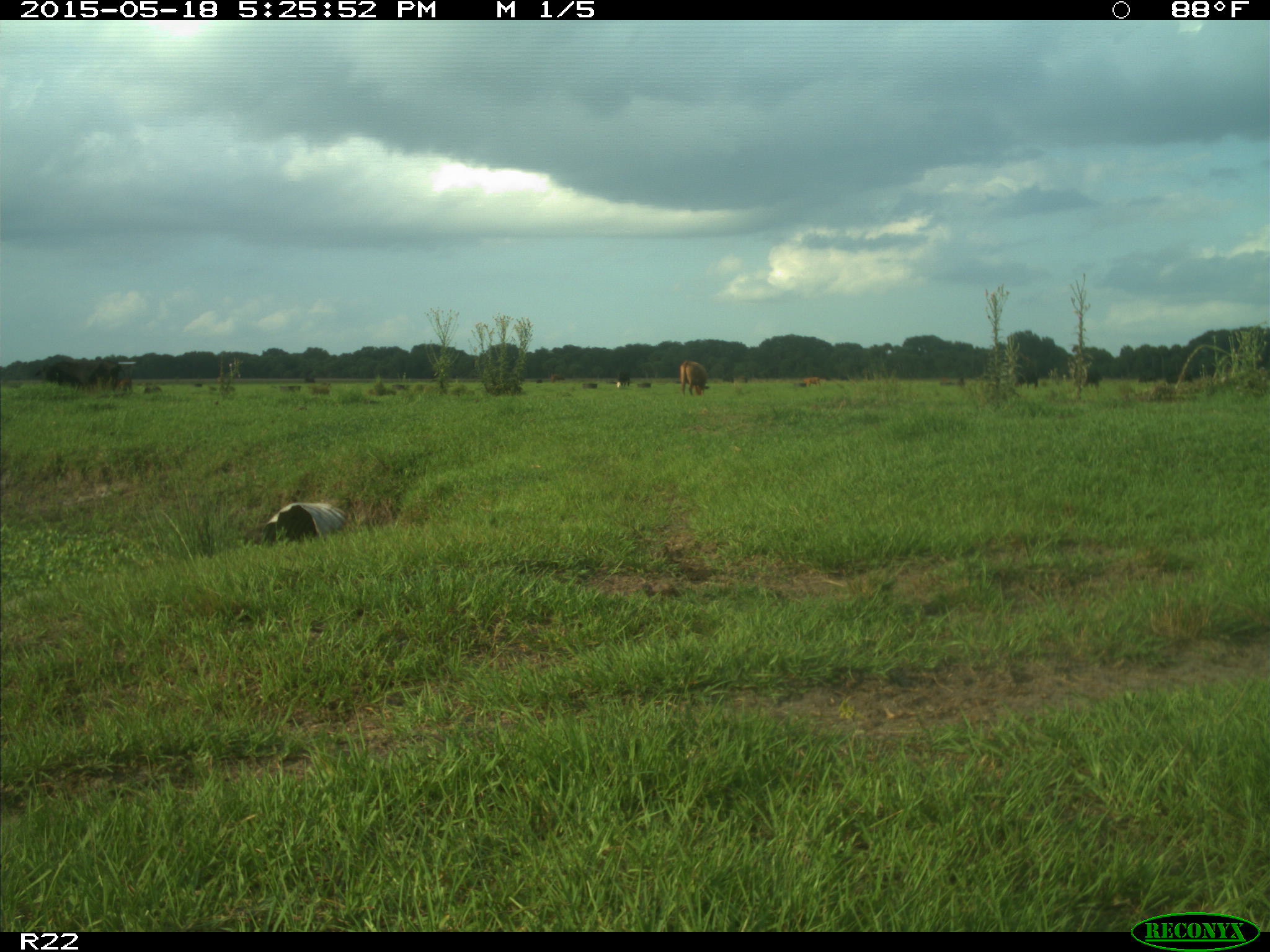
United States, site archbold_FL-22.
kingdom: Animalia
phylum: Chordata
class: Mammalia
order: Artiodactyla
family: Bovidae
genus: Bos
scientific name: Bos taurus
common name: domestic cow